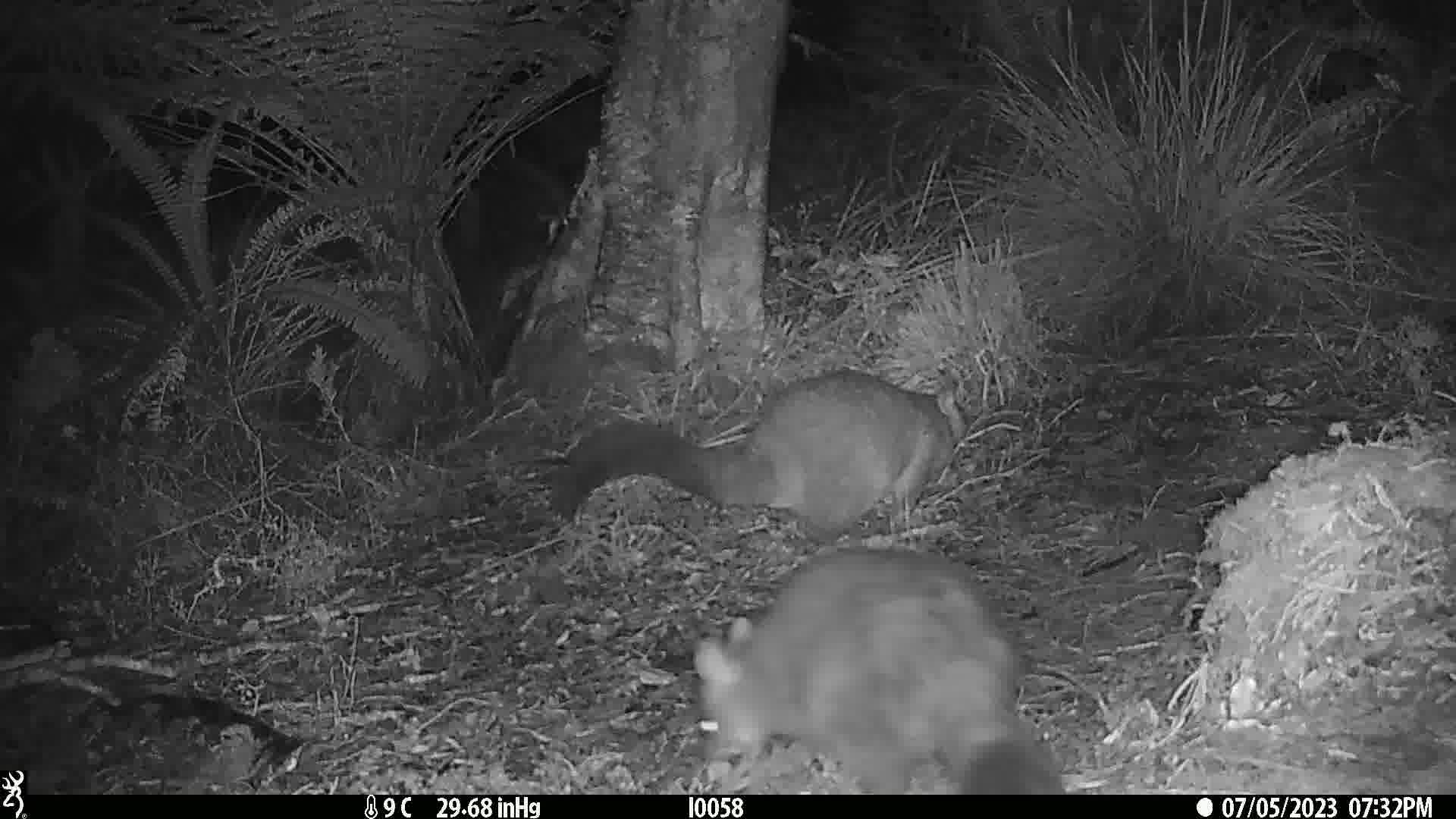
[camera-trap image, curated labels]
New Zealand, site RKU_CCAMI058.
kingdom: Animalia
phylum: Chordata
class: Mammalia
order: Diprotodontia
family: Phalangeridae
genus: Trichosurus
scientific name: Trichosurus vulpecula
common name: common brushtail possum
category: possum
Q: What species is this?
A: Possum (common brushtail possum) (Trichosurus vulpecula).